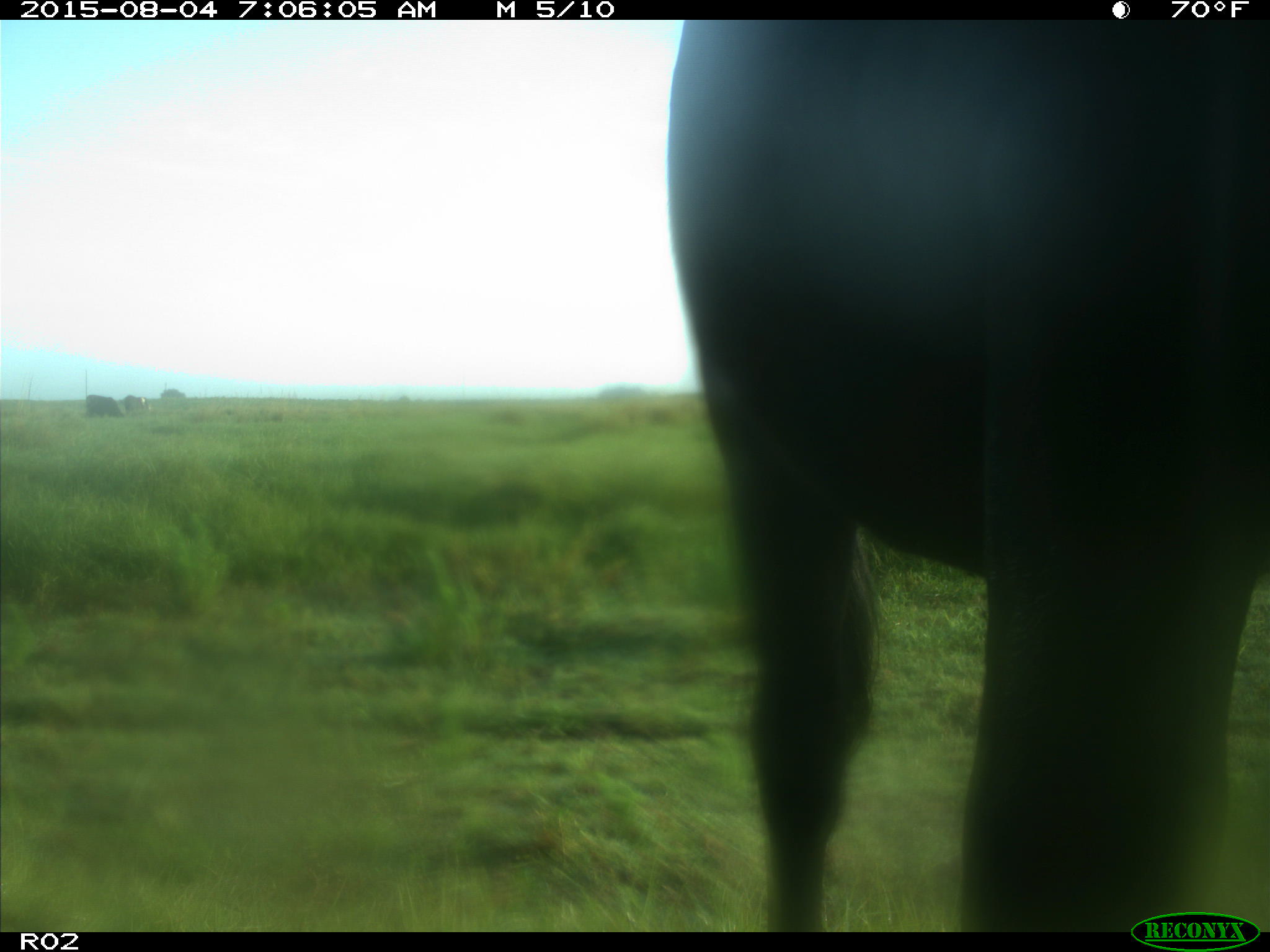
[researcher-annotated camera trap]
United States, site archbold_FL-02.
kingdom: Animalia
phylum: Chordata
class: Mammalia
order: Artiodactyla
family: Bovidae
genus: Bos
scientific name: Bos taurus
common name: domestic cow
Bos taurus (domestic cow).